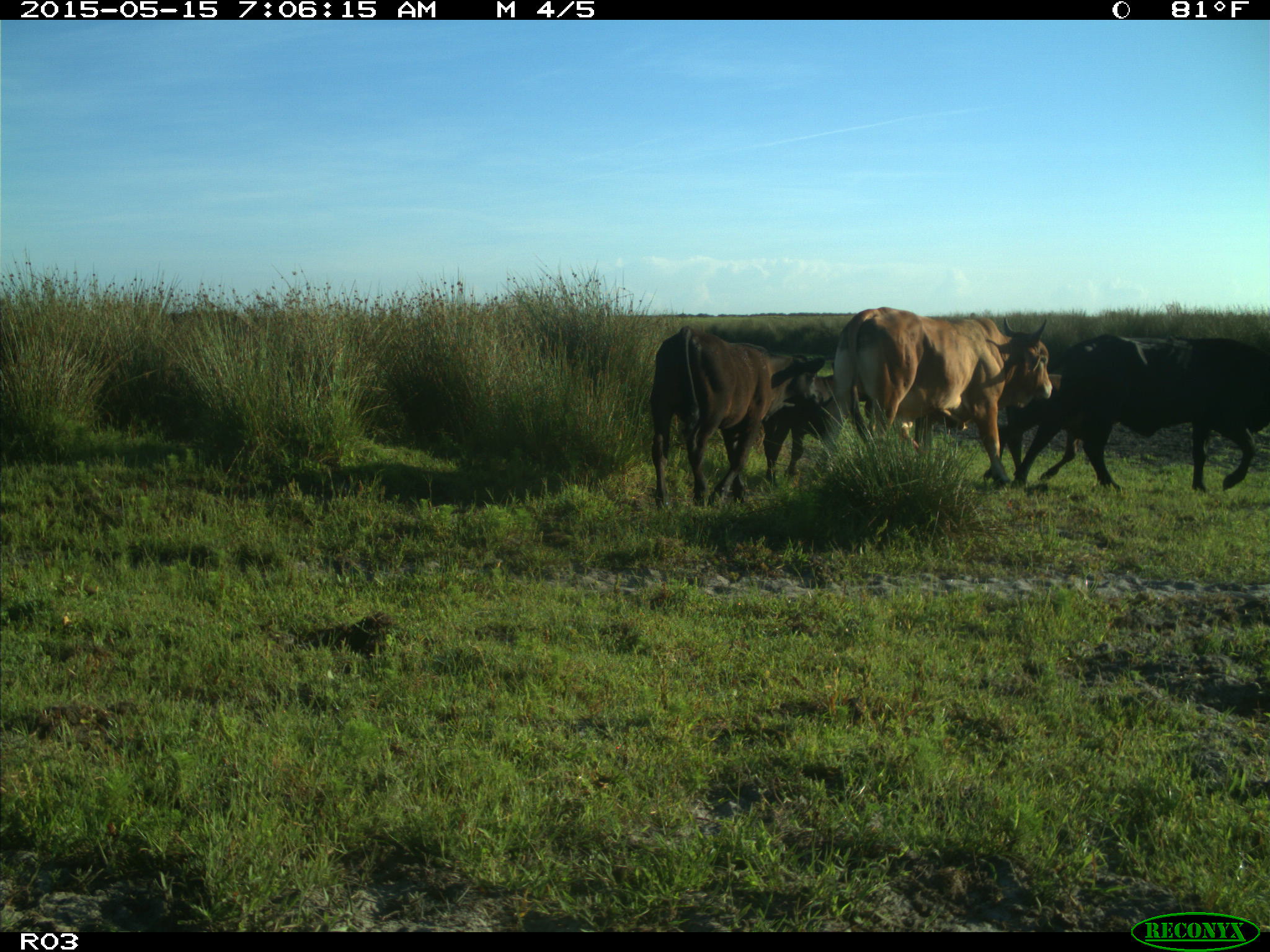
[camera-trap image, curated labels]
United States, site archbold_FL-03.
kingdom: Animalia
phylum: Chordata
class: Mammalia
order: Artiodactyla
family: Bovidae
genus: Bos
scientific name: Bos taurus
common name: domestic cow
Bos taurus (domestic cow).